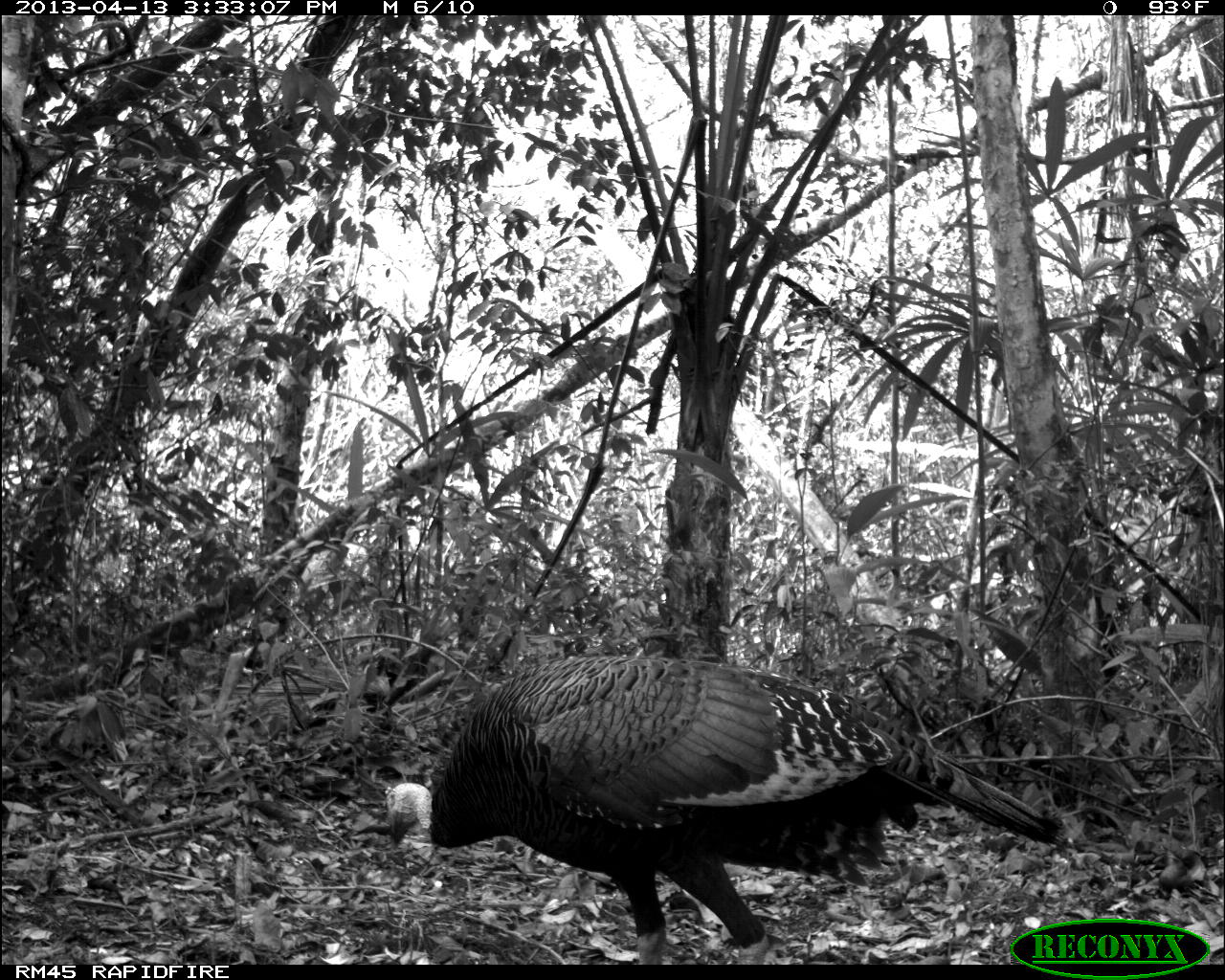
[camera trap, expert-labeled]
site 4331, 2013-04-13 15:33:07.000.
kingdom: Animalia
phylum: Chordata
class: Aves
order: Galliformes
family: Phasianidae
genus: Meleagris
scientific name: Meleagris ocellata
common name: ocellated turkey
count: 1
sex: male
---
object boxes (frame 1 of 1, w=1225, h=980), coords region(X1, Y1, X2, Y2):
meleagris ocellata: region(382, 654, 1065, 964)